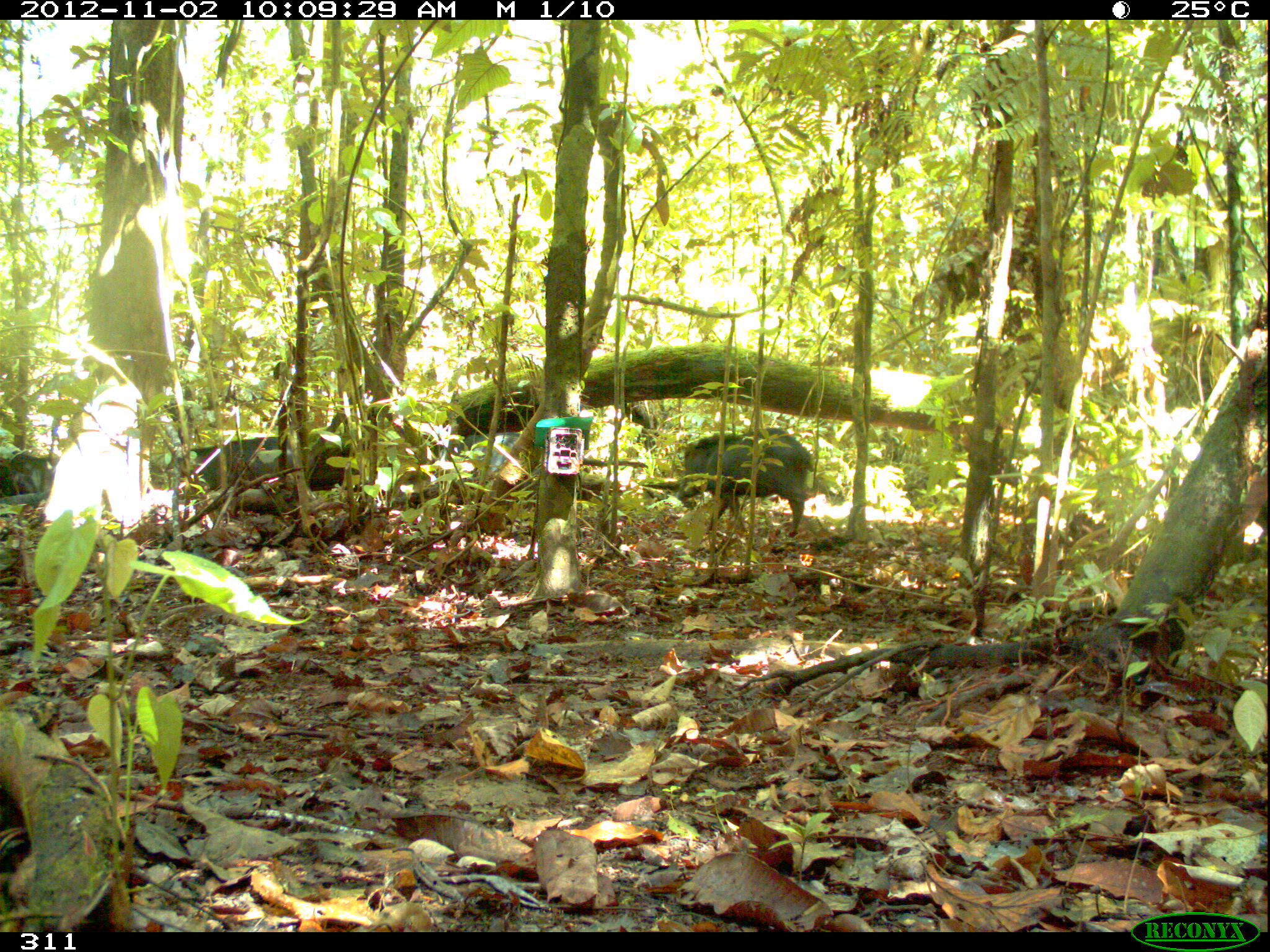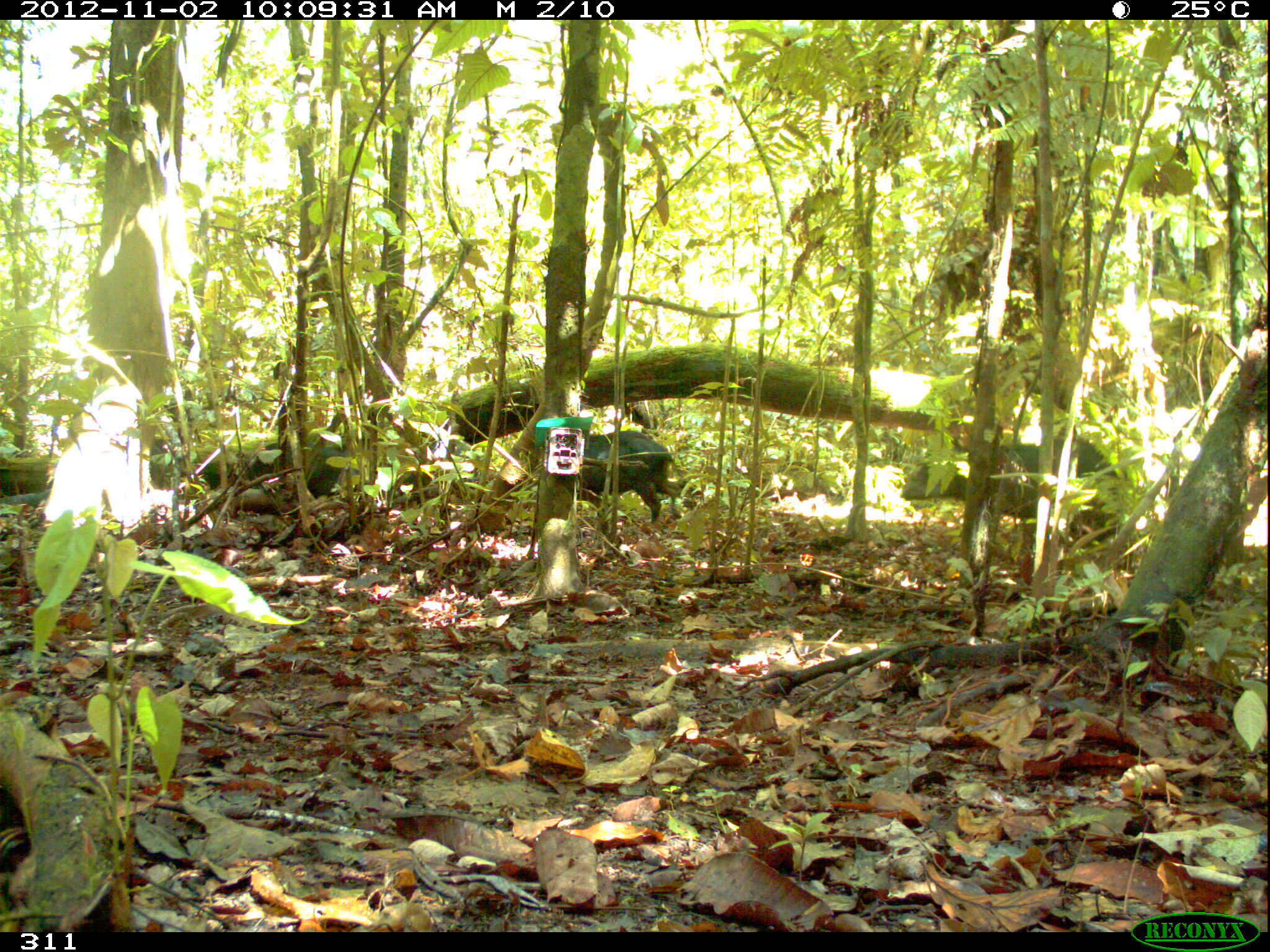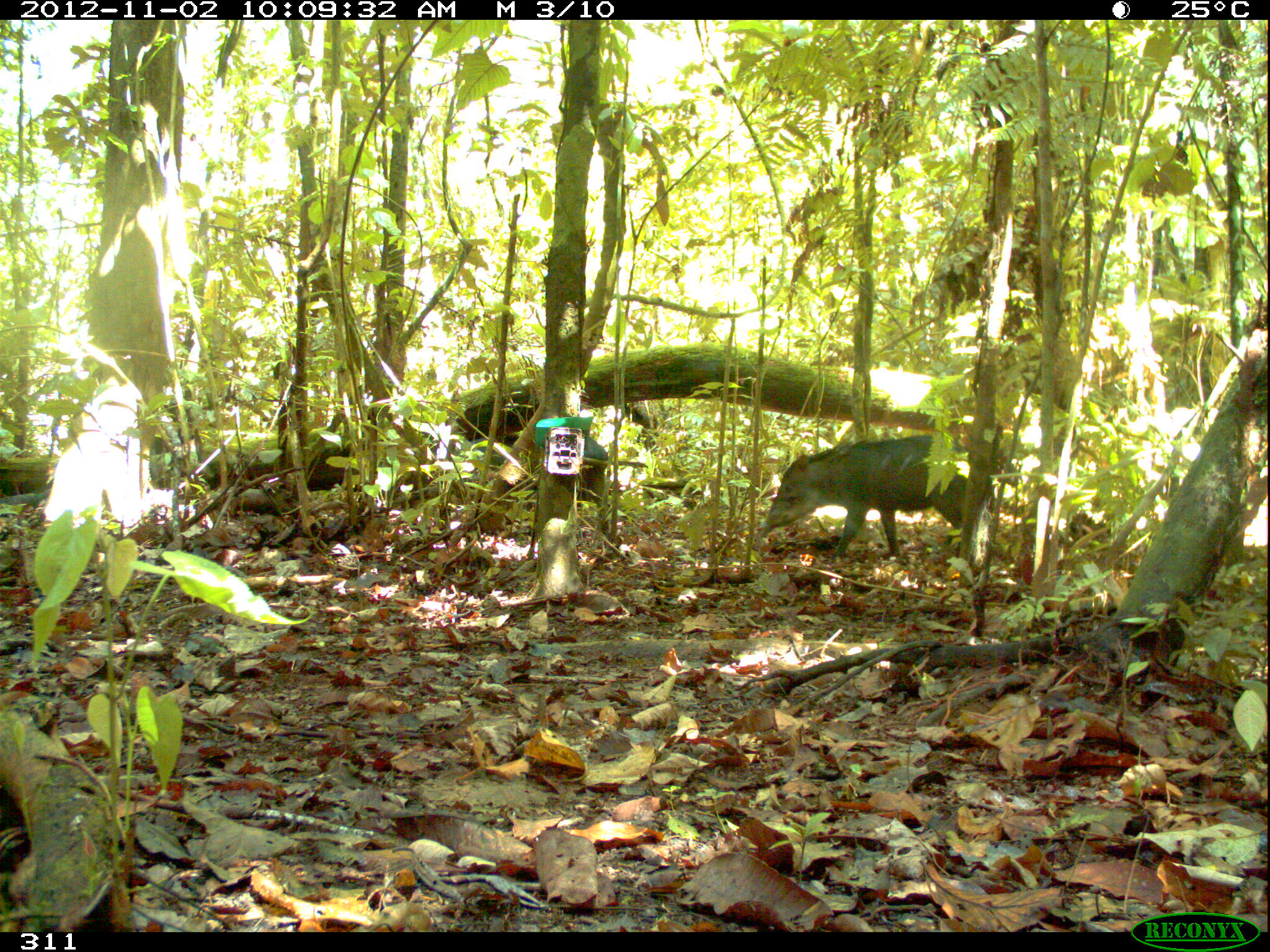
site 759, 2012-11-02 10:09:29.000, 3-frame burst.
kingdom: Animalia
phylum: Chordata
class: Mammalia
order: Artiodactyla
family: Tayassuidae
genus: Tayassu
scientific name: Tayassu pecari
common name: white-lipped peccary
Tayassu pecari (white-lipped peccary).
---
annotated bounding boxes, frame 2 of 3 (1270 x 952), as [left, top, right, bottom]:
tayassu pecari: [899, 436, 1122, 541]; [581, 430, 681, 522]; [245, 439, 359, 498]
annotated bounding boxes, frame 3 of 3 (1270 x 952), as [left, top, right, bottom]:
tayassu pecari: [760, 432, 968, 558]; [577, 433, 610, 536]; [465, 437, 512, 481]